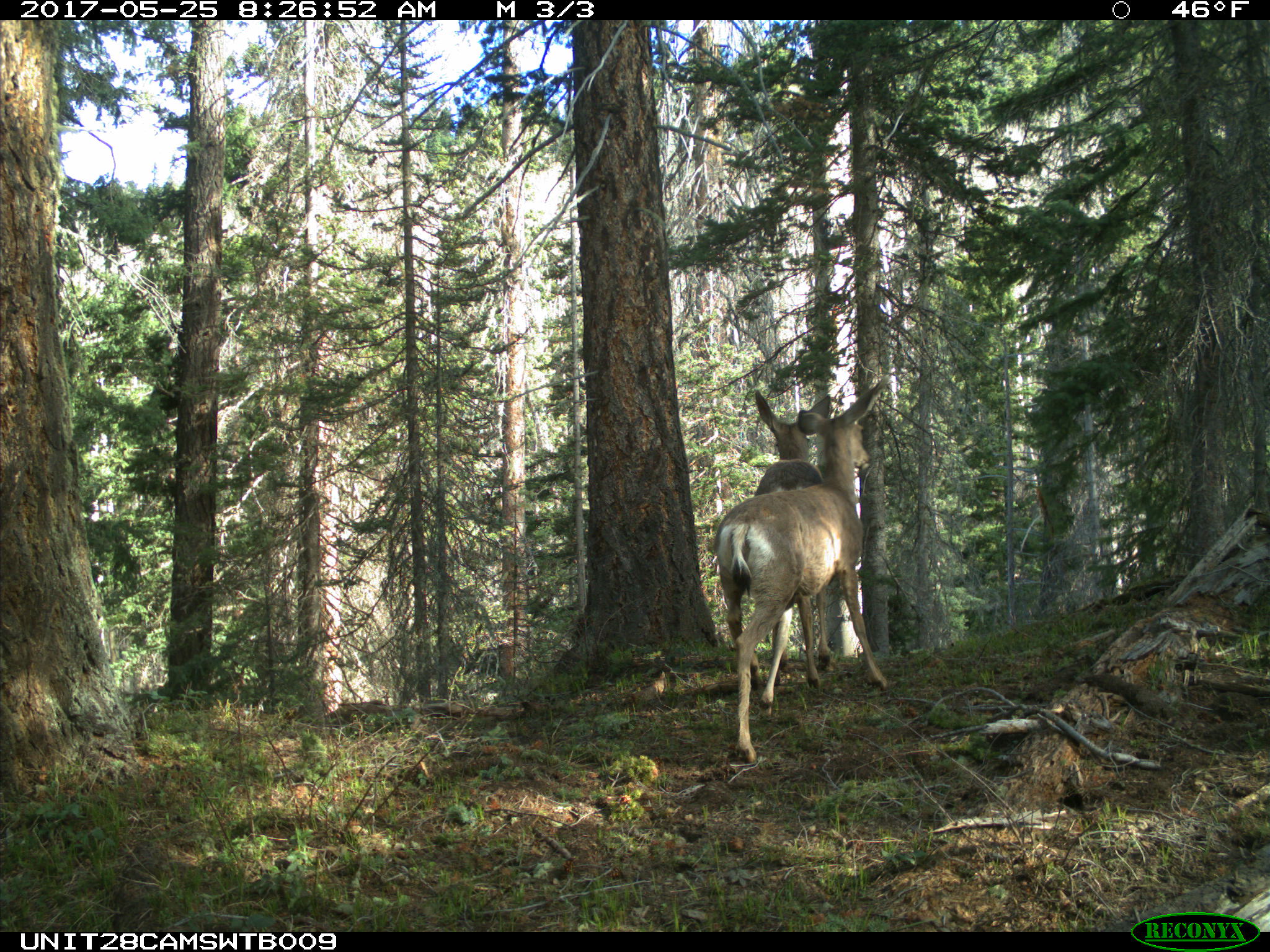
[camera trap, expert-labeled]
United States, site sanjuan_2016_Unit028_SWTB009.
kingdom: Animalia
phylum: Chordata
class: Mammalia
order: Artiodactyla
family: Cervidae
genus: Odocoileus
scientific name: Odocoileus hemionus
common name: mule deer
Odocoileus hemionus (mule deer).